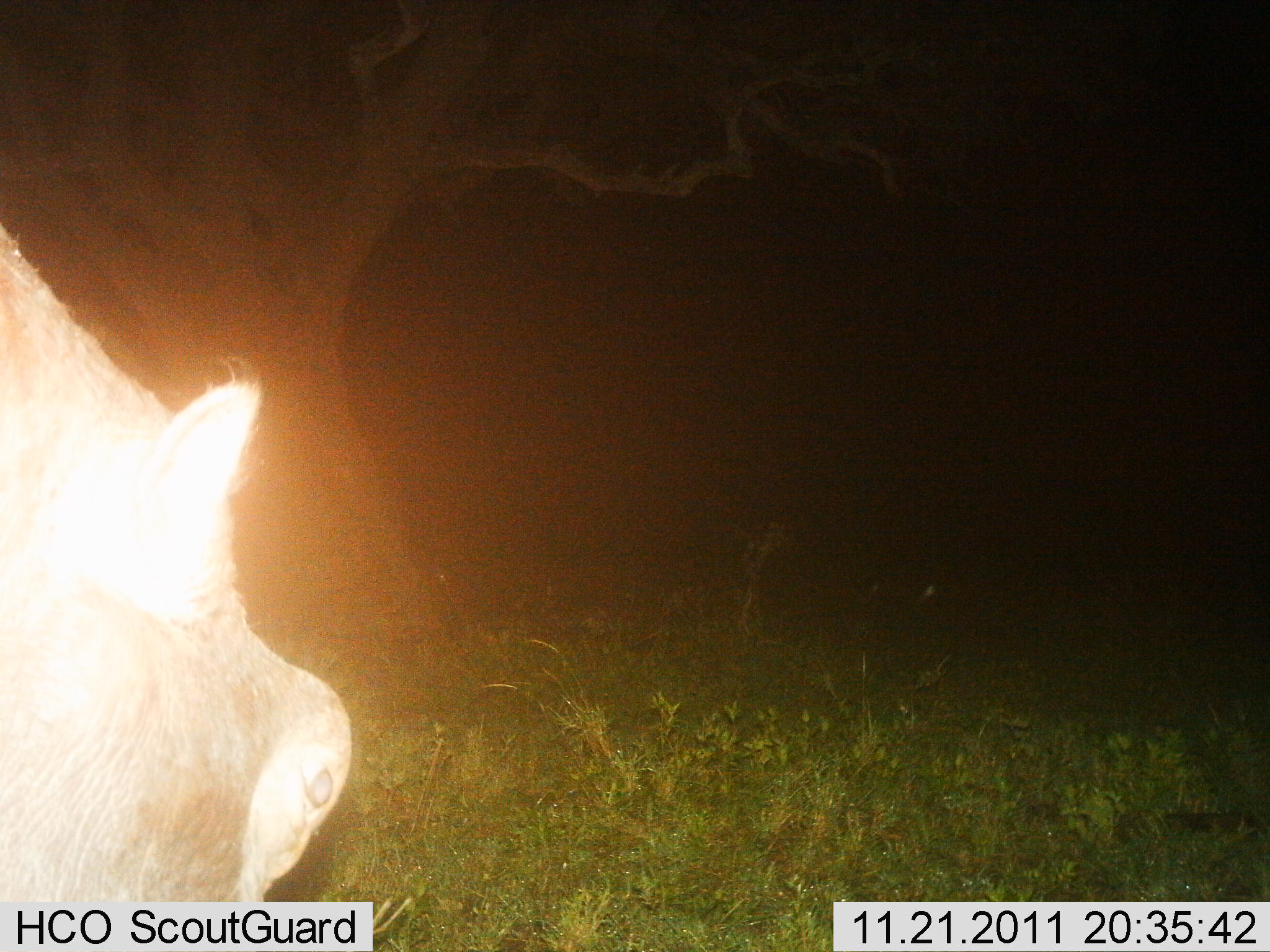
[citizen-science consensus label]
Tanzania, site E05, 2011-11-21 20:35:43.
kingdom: Animalia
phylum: Chordata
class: Mammalia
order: Artiodactyla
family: Hippopotamidae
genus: Hippopotamus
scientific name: Hippopotamus amphibius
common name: hippopotamus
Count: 1.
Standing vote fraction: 75%.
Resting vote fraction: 0%.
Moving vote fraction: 12%.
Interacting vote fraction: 0%.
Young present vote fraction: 0%.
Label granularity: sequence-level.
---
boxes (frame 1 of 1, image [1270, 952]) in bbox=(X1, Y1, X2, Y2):
animal: bbox=(0, 225, 357, 902)